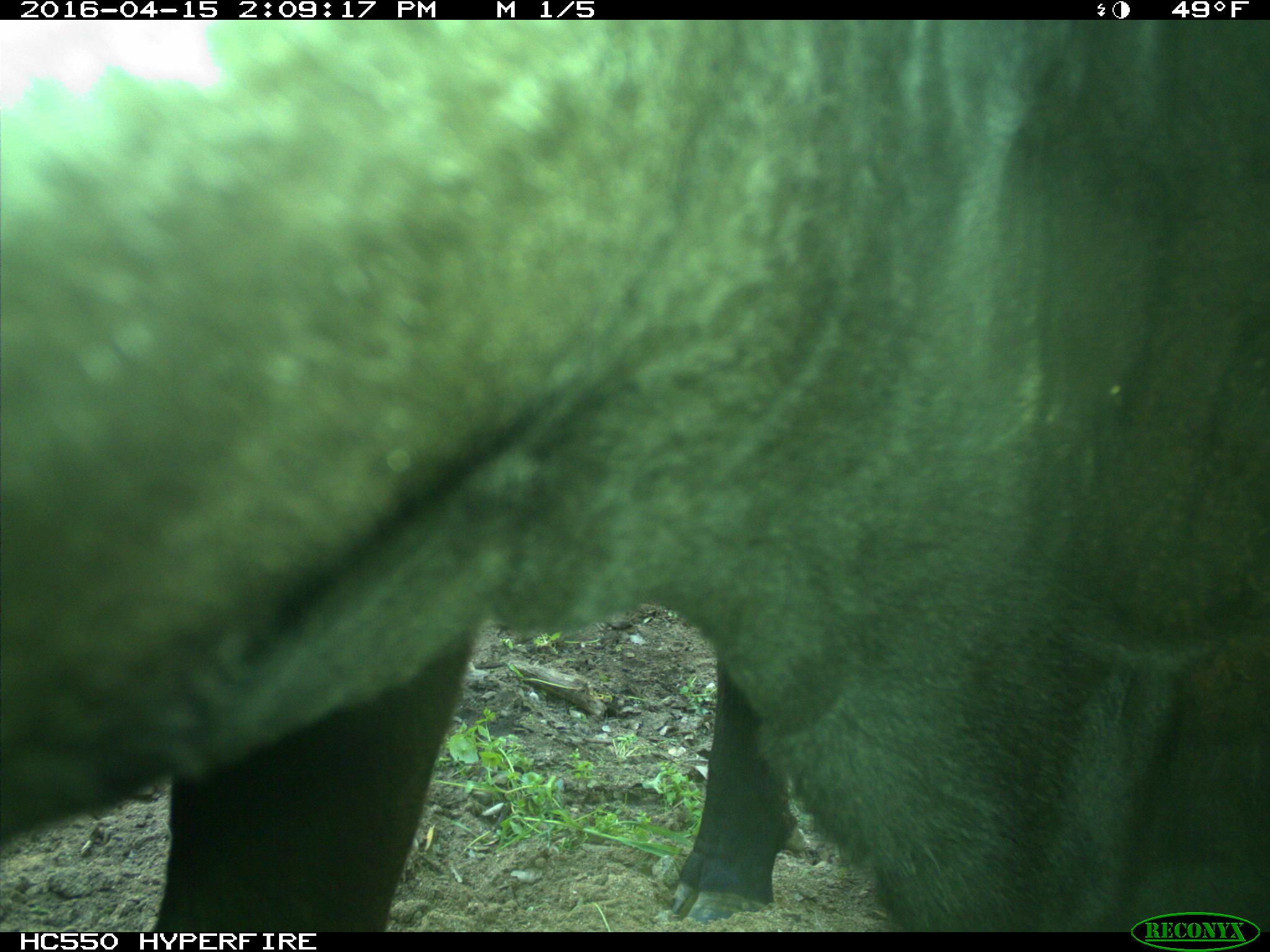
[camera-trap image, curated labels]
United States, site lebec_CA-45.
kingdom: Animalia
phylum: Chordata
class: Mammalia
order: Artiodactyla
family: Bovidae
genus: Bos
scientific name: Bos taurus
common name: domestic cow